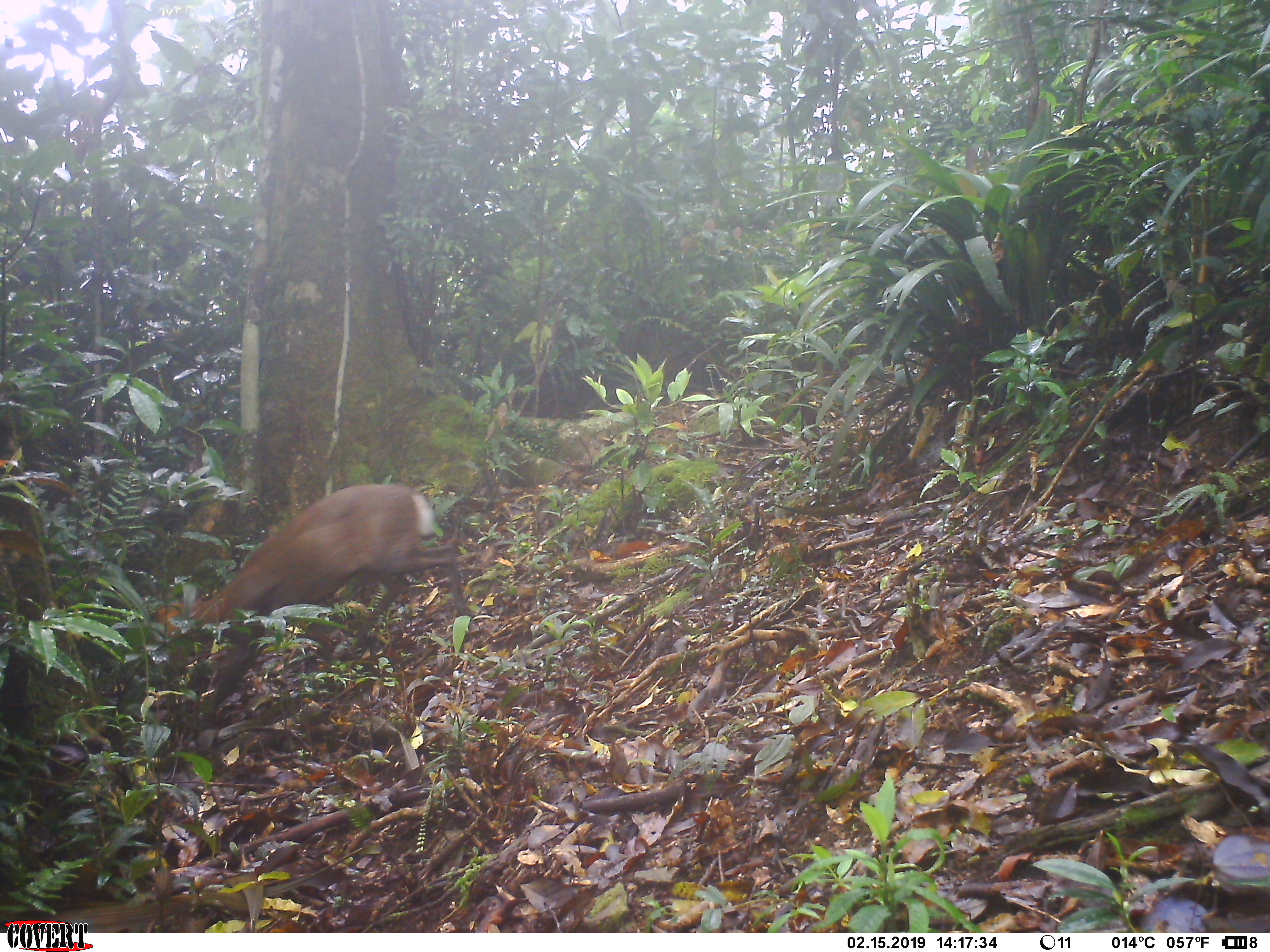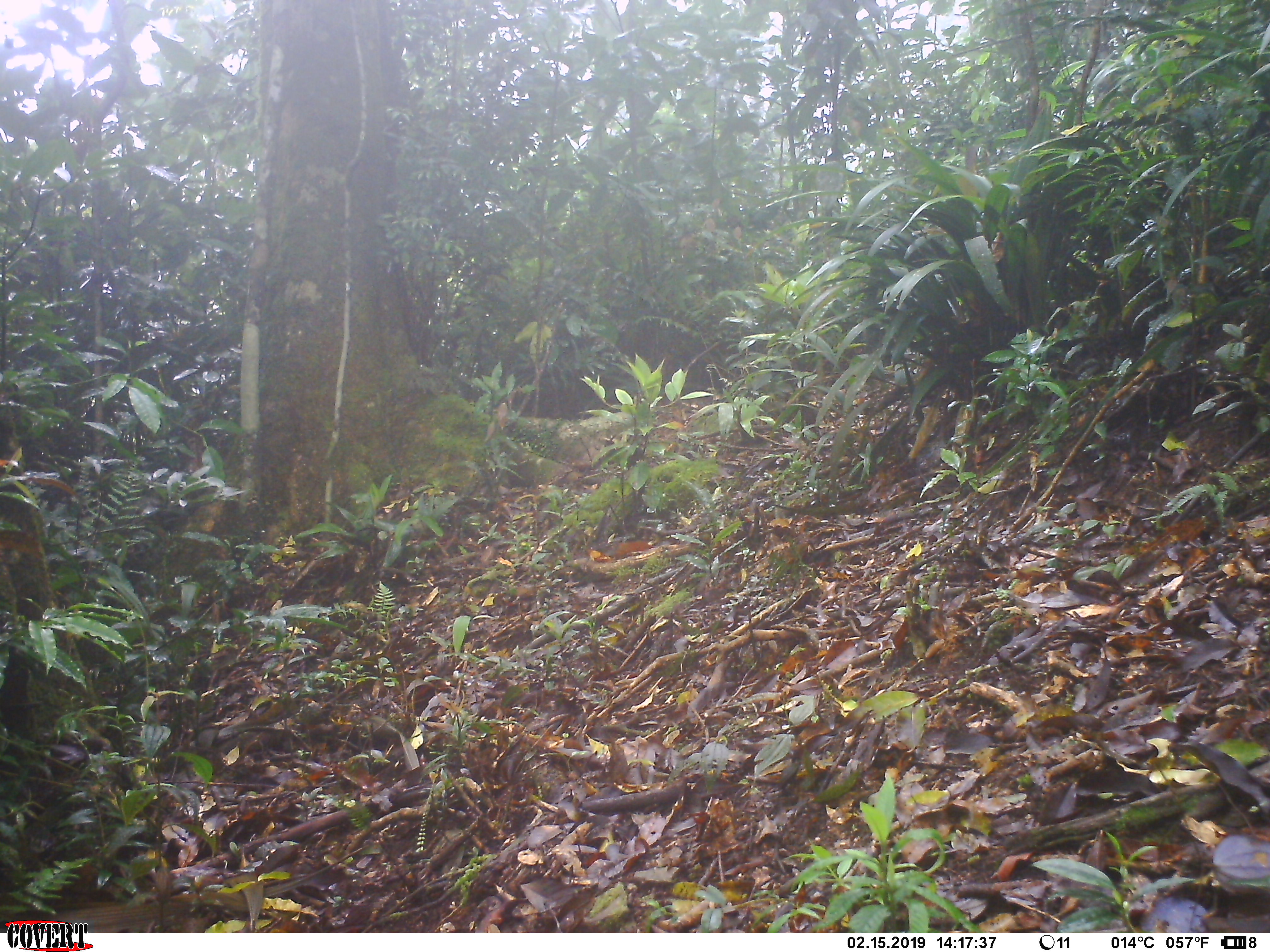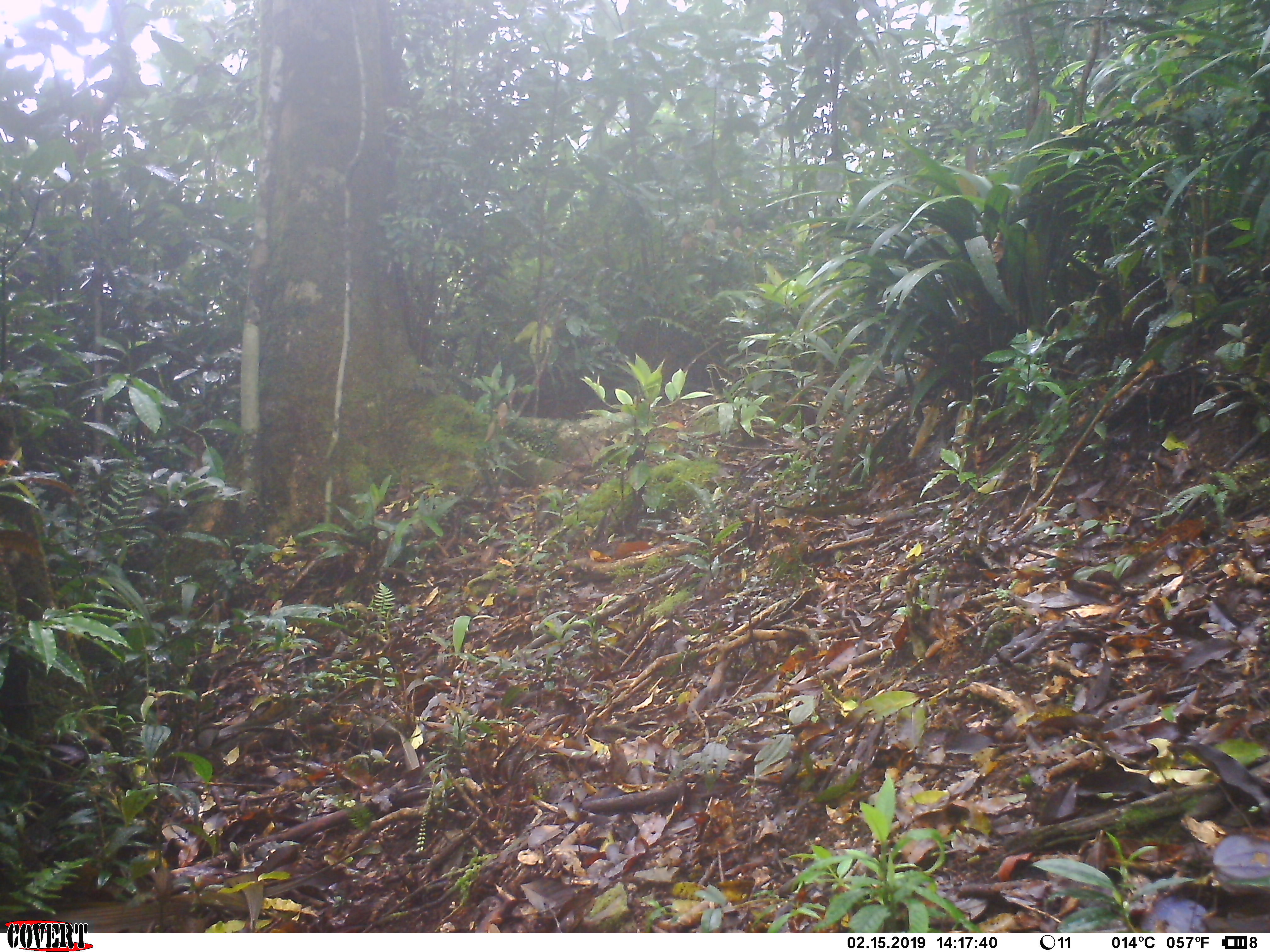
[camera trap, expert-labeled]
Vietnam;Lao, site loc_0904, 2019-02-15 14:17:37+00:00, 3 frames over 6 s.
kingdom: Animalia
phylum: Chordata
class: Mammalia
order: Artiodactyla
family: Cervidae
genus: Muntiacus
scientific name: Muntiacus rooseveltorum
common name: roosevelt's muntjac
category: roosevelts muntjac group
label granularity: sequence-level